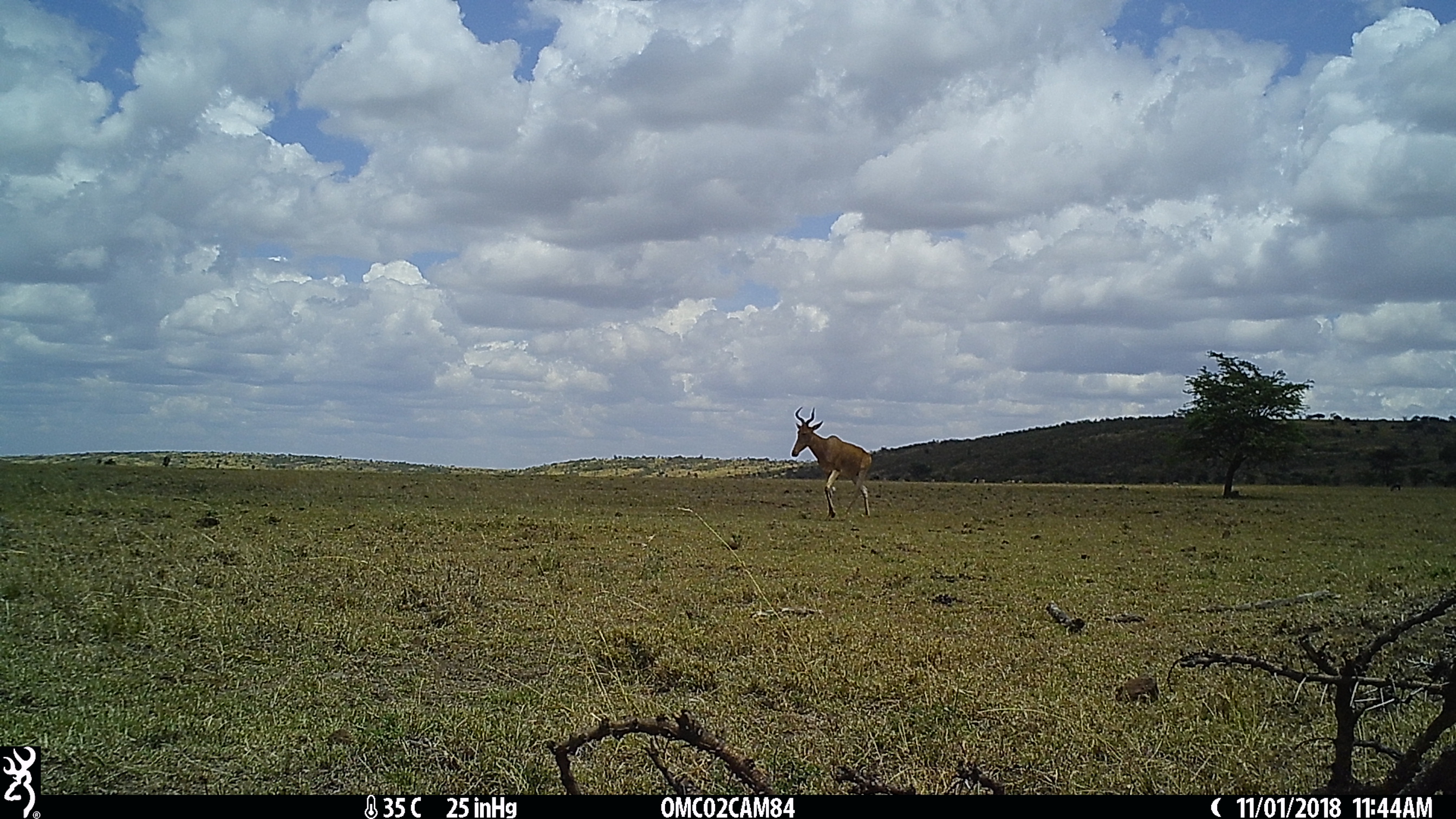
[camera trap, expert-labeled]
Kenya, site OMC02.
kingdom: Animalia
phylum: Chordata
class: Mammalia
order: Artiodactyla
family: Bovidae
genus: Alcelaphus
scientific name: Alcelaphus buselaphus cokii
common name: coke's hartebeest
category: hartebeest cokes